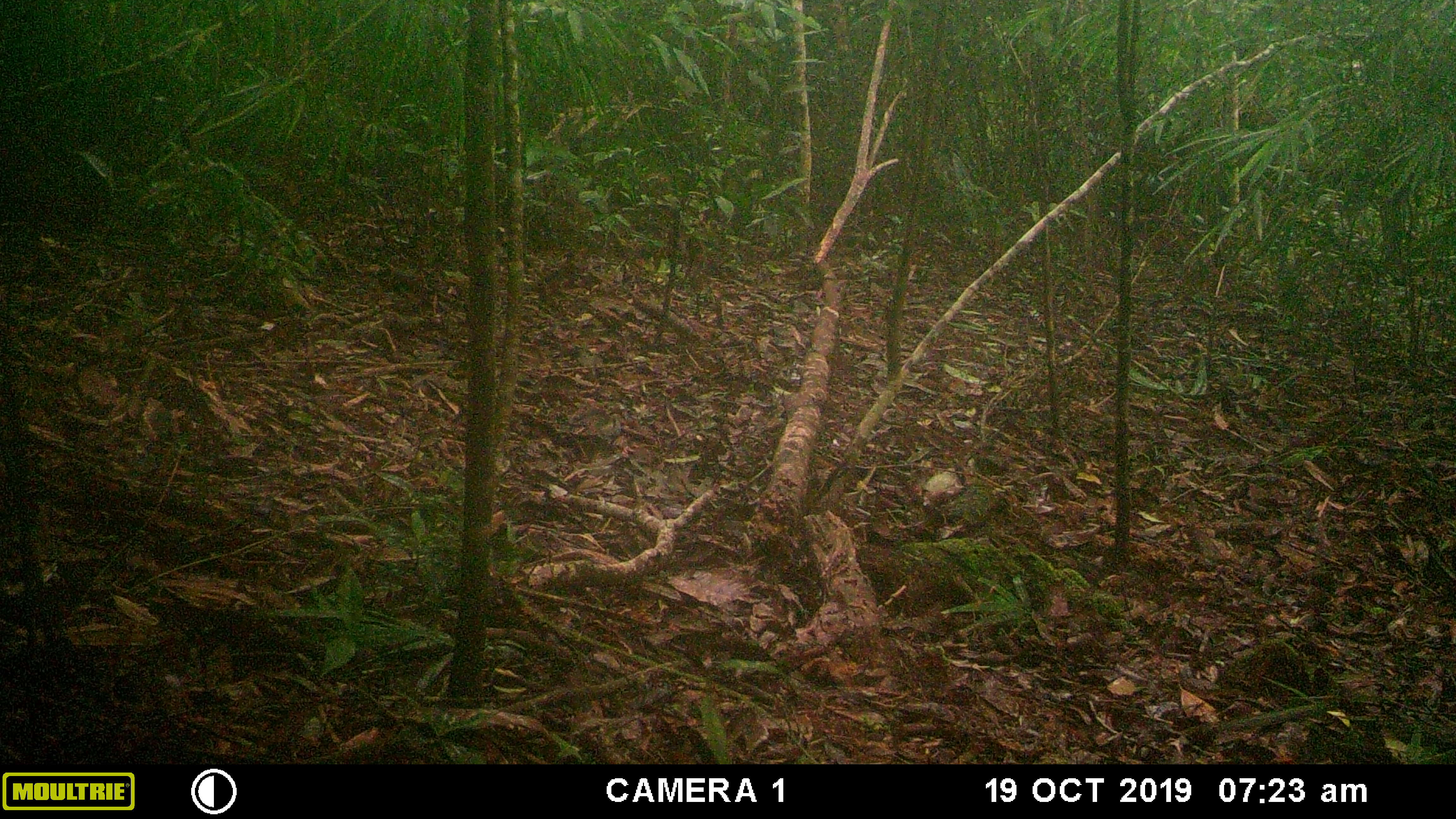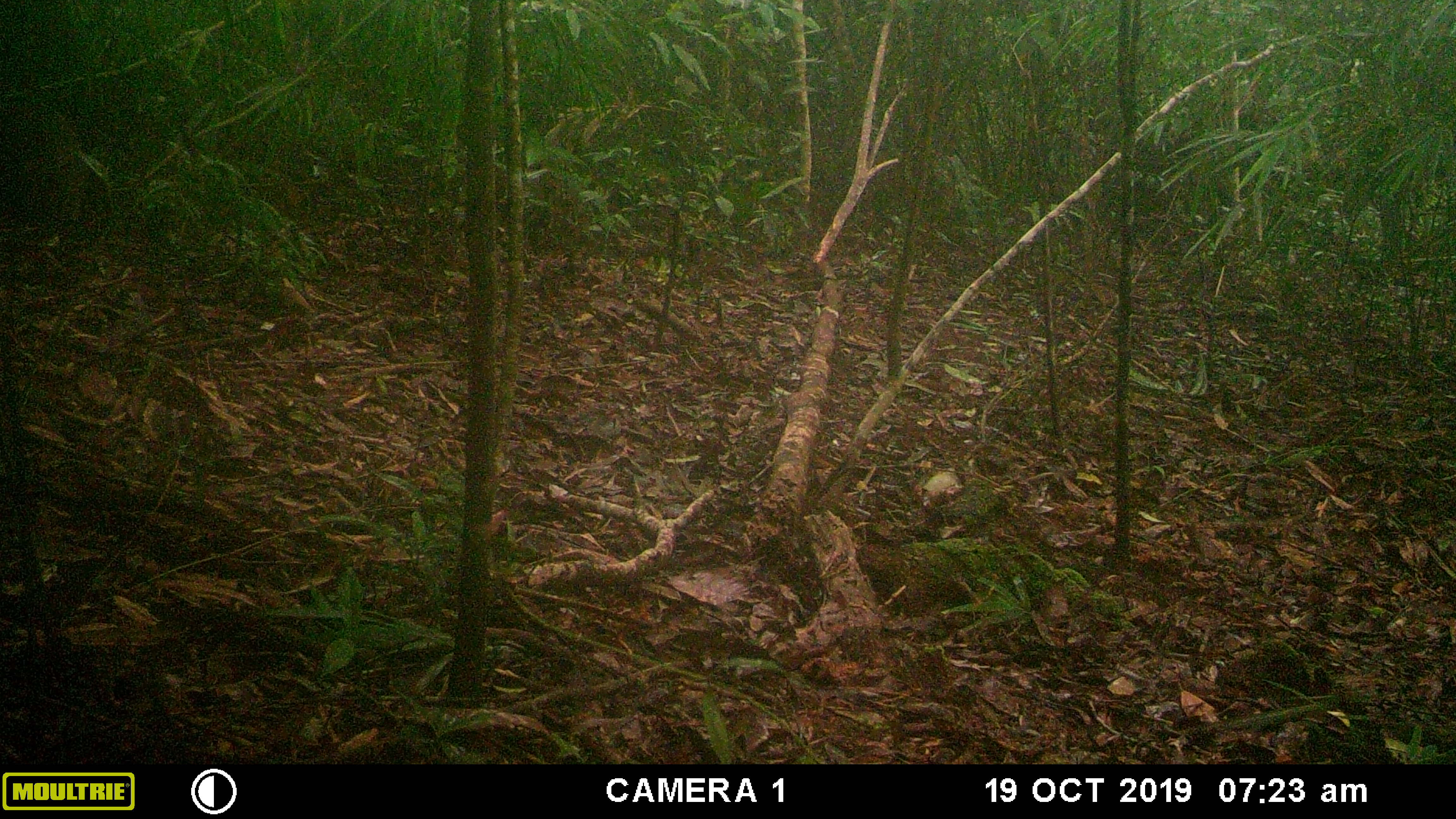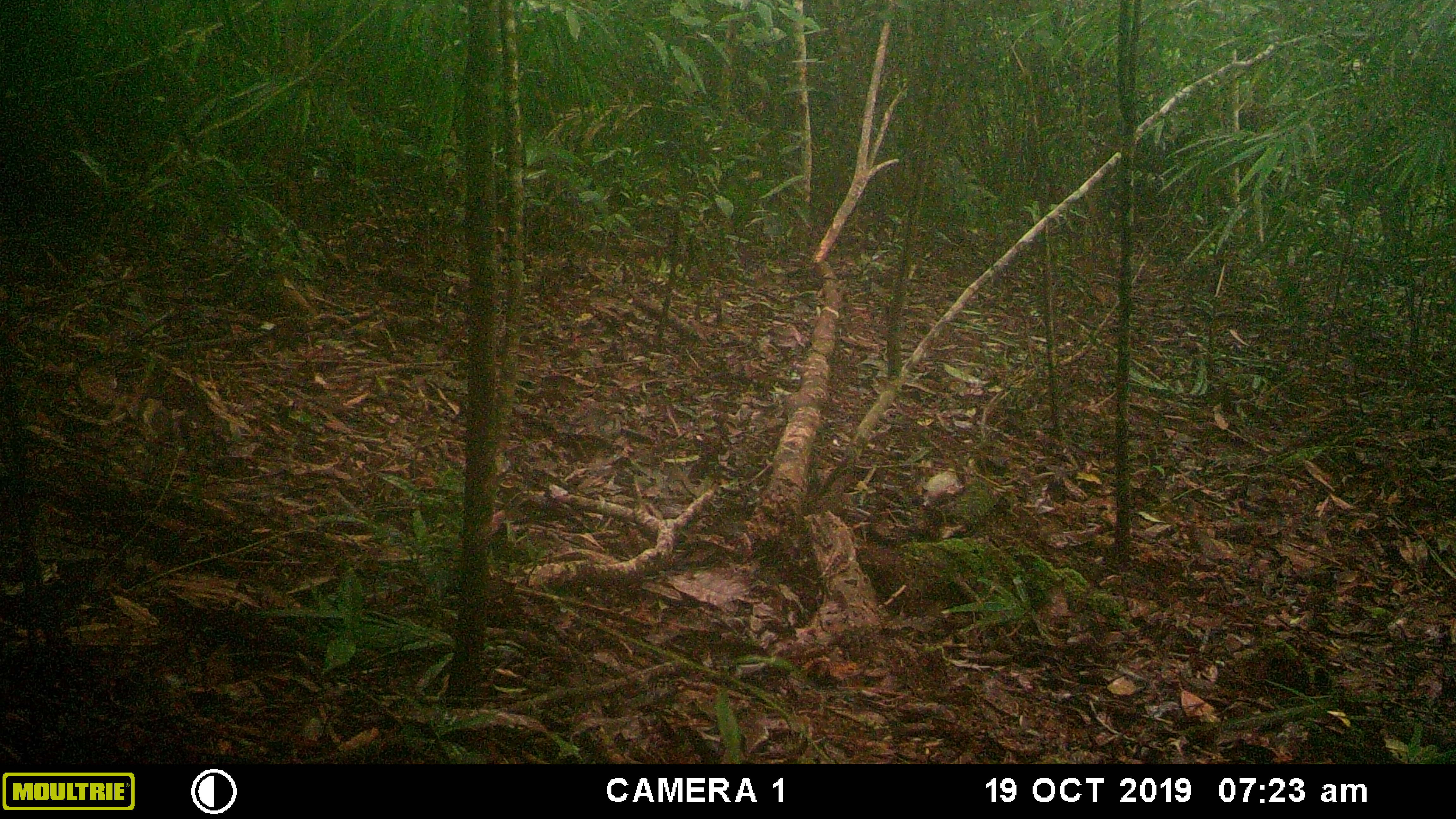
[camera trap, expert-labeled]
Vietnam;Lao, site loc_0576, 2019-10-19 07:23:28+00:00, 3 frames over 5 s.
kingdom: Animalia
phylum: Chordata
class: Mammalia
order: Artiodactyla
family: Suidae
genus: Sus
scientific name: Sus scrofa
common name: eurasian wild pig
Eurasian wild pig (Sus scrofa). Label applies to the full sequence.